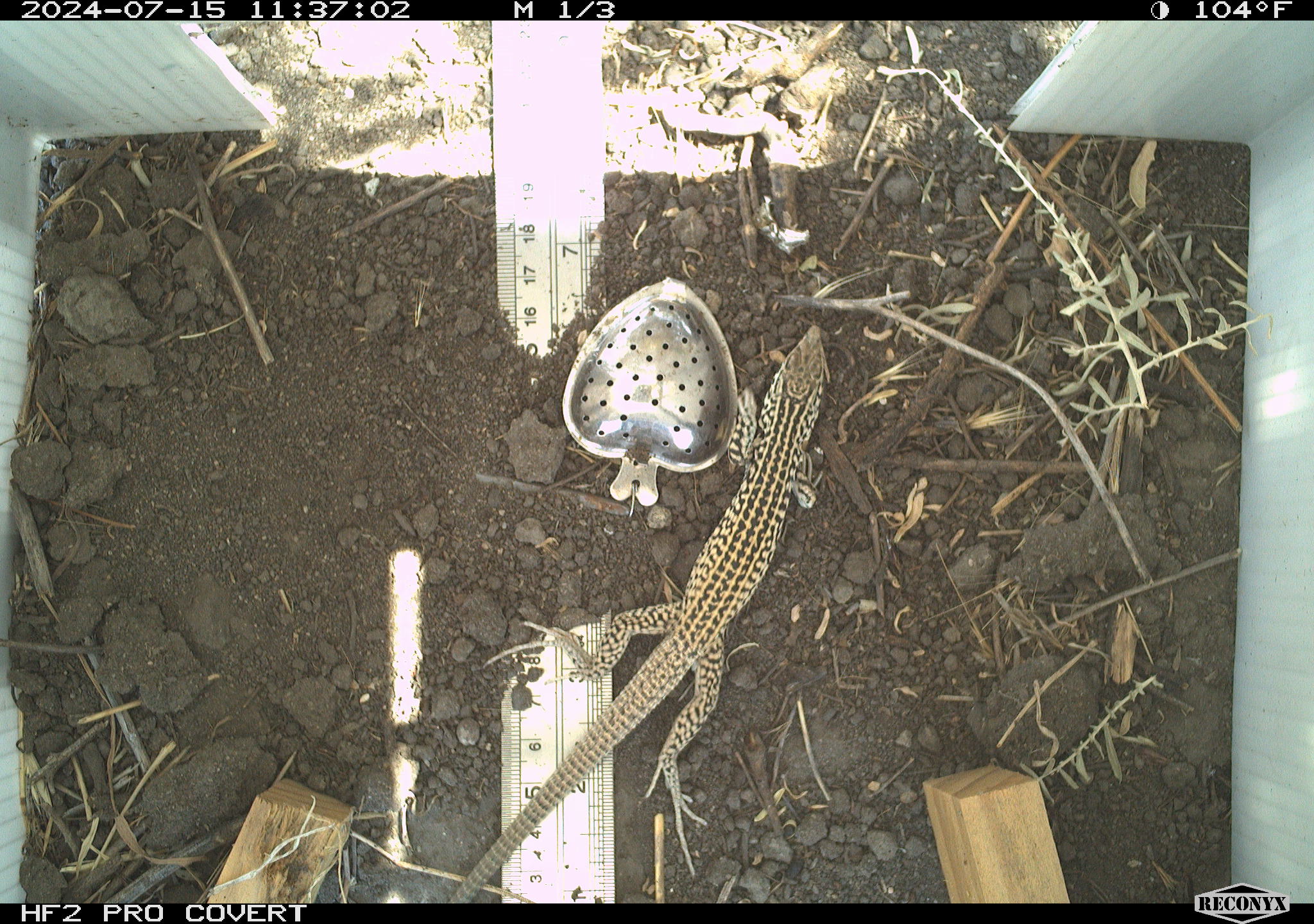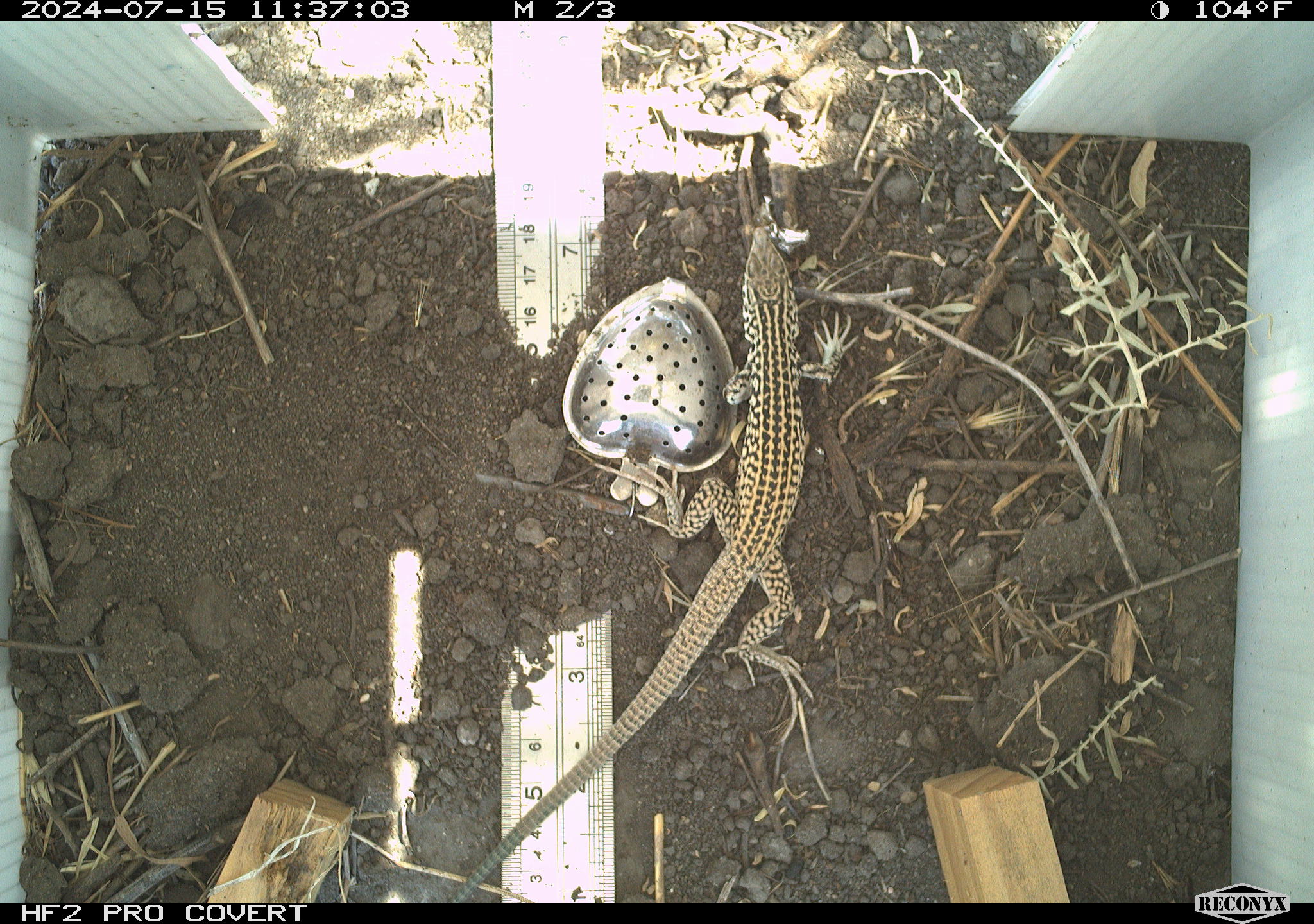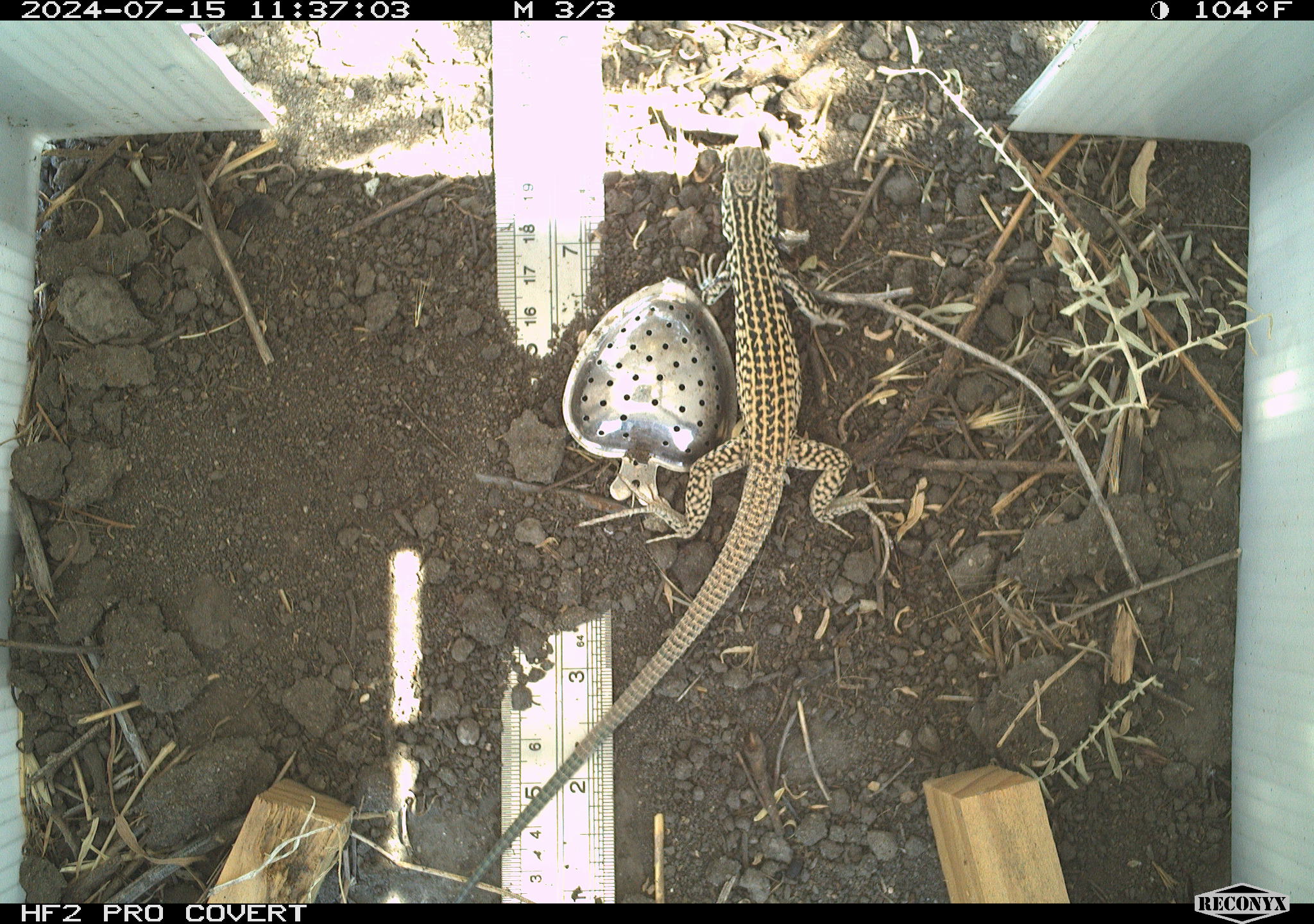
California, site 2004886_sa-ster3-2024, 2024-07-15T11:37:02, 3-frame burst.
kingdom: Animalia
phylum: Chordata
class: Reptilia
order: Squamata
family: Teiidae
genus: Aspidoscelis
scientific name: Aspidoscelis tigris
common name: western whiptail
Western whiptail (Aspidoscelis tigris).